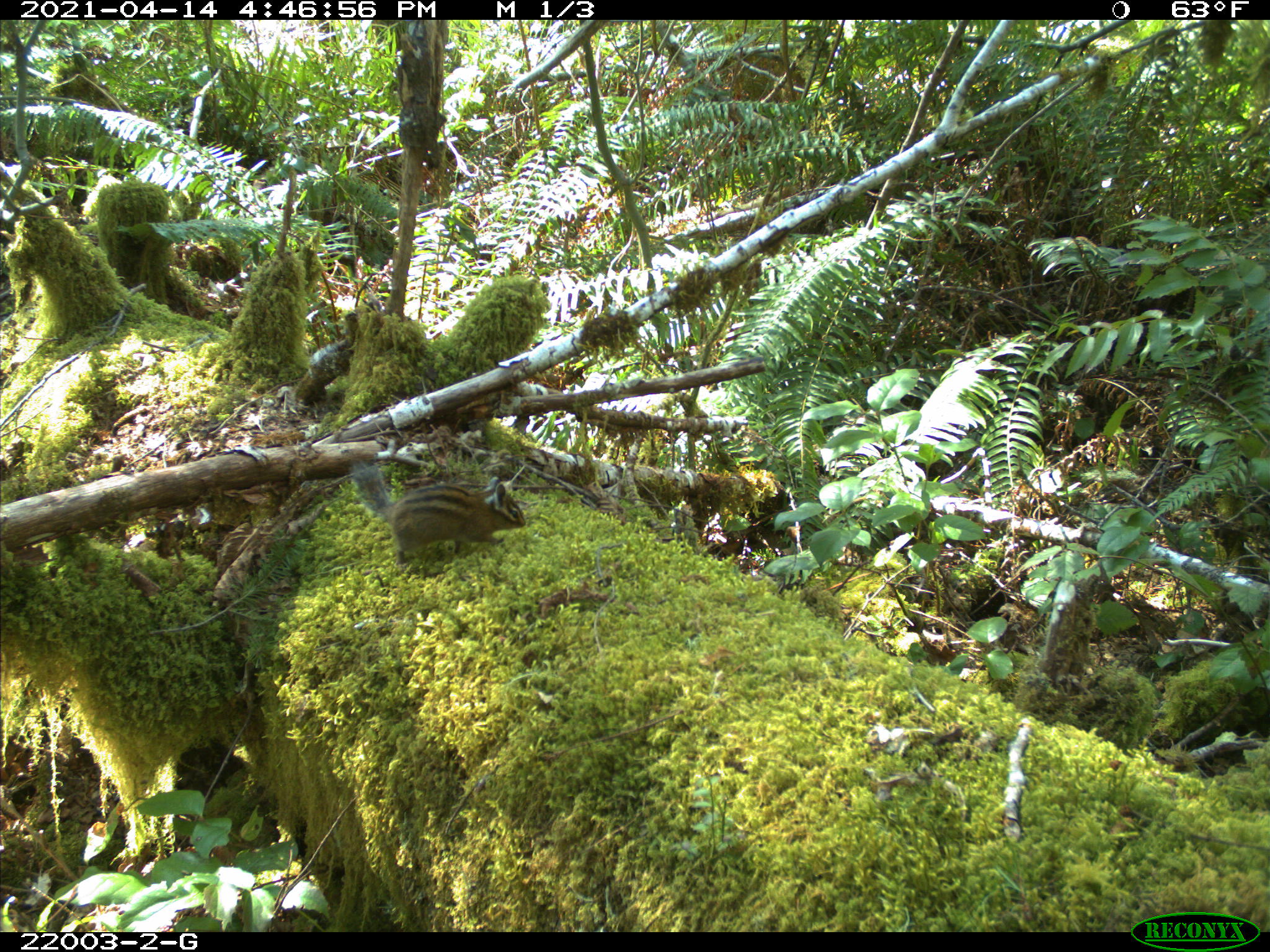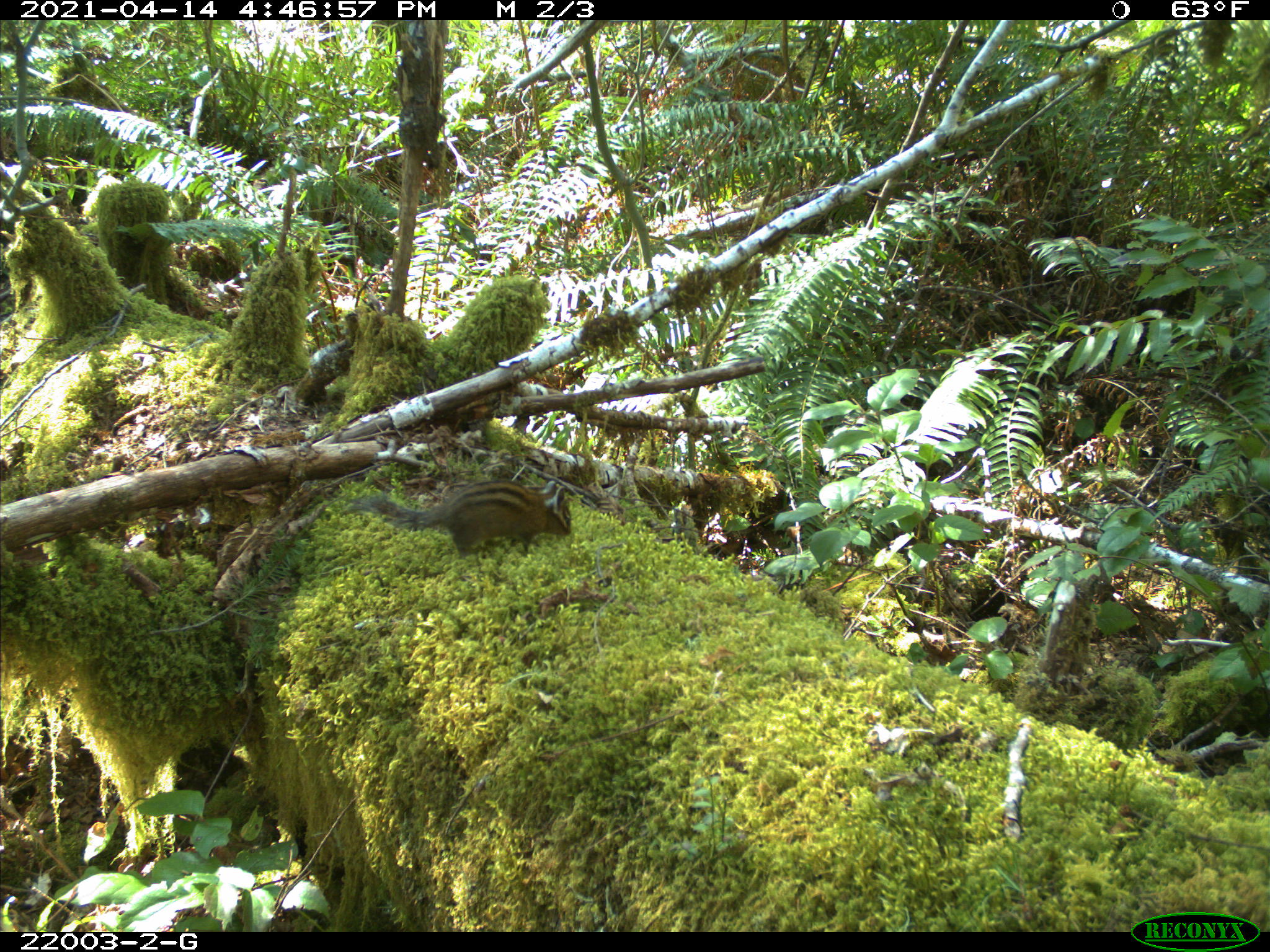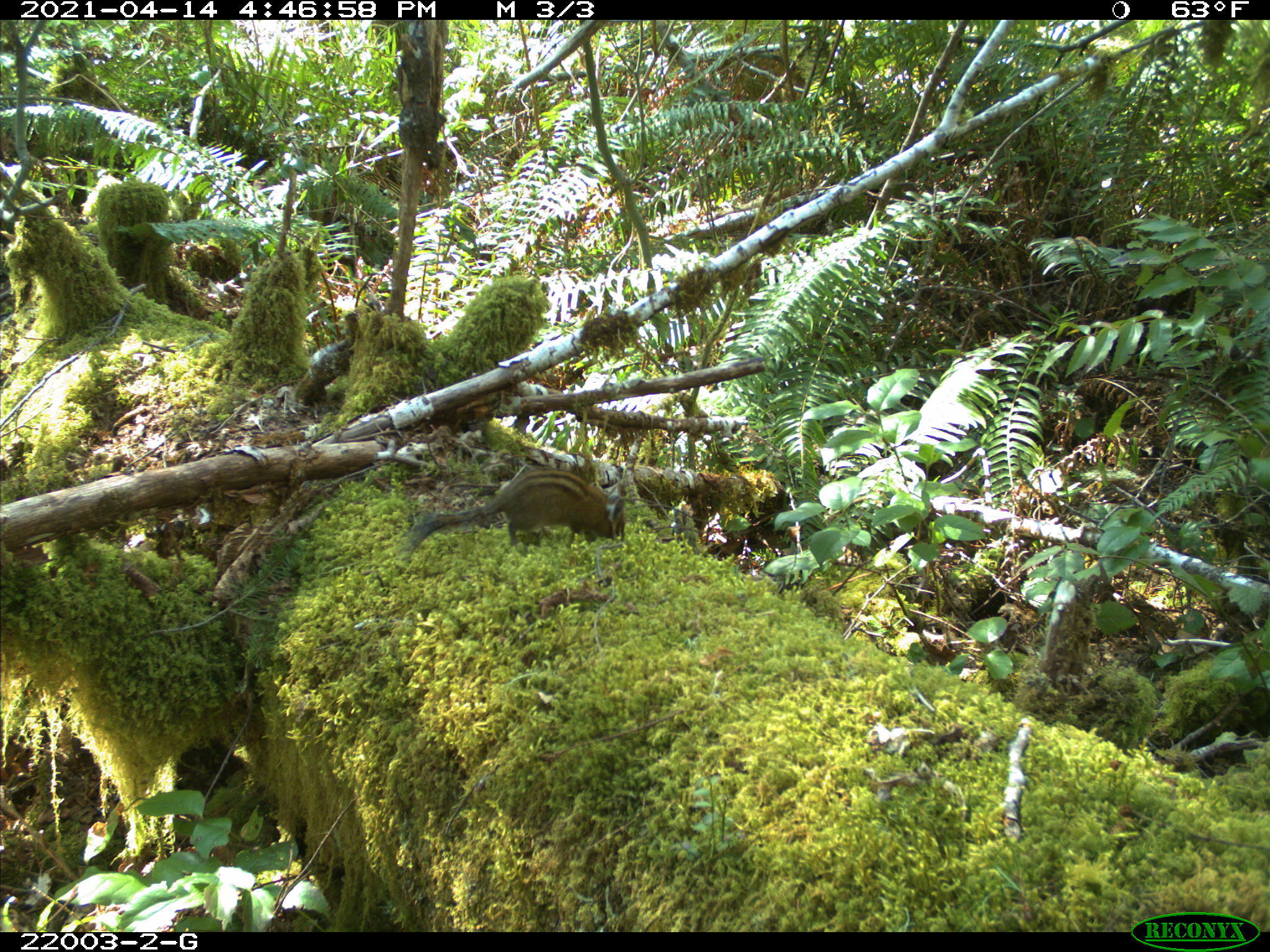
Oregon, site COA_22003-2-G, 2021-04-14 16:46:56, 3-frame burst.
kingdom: Animalia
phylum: Chordata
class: Mammalia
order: Rodentia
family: Sciuridae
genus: Neotamias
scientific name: Neotamias townsendii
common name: townsend's chipmunk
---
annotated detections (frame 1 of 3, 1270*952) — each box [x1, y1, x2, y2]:
townsend's chipmunk: [355, 459, 528, 564]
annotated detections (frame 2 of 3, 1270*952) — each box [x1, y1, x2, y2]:
townsend's chipmunk: [351, 476, 583, 559]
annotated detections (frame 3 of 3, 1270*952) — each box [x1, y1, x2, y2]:
townsend's chipmunk: [403, 466, 642, 563]